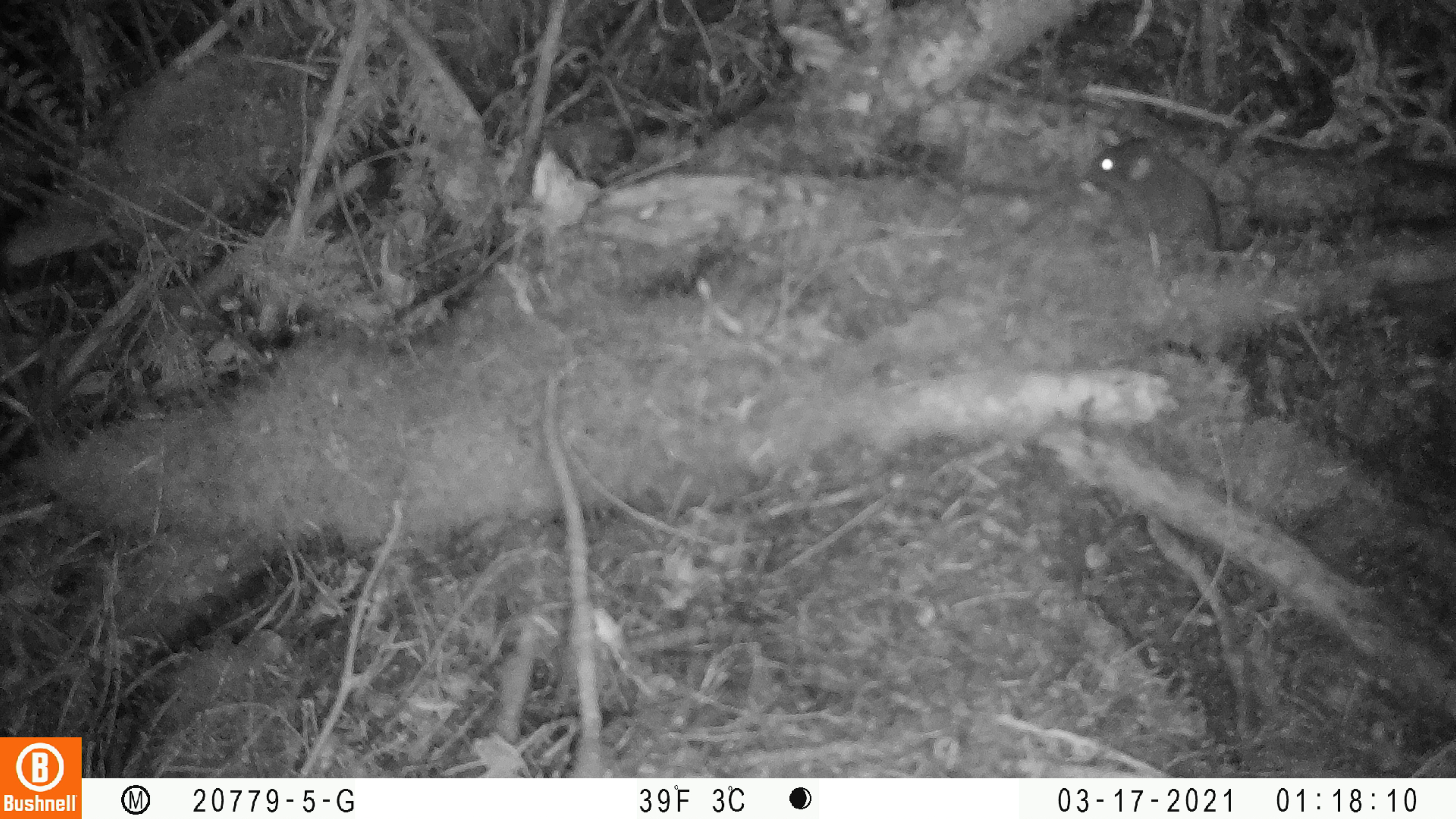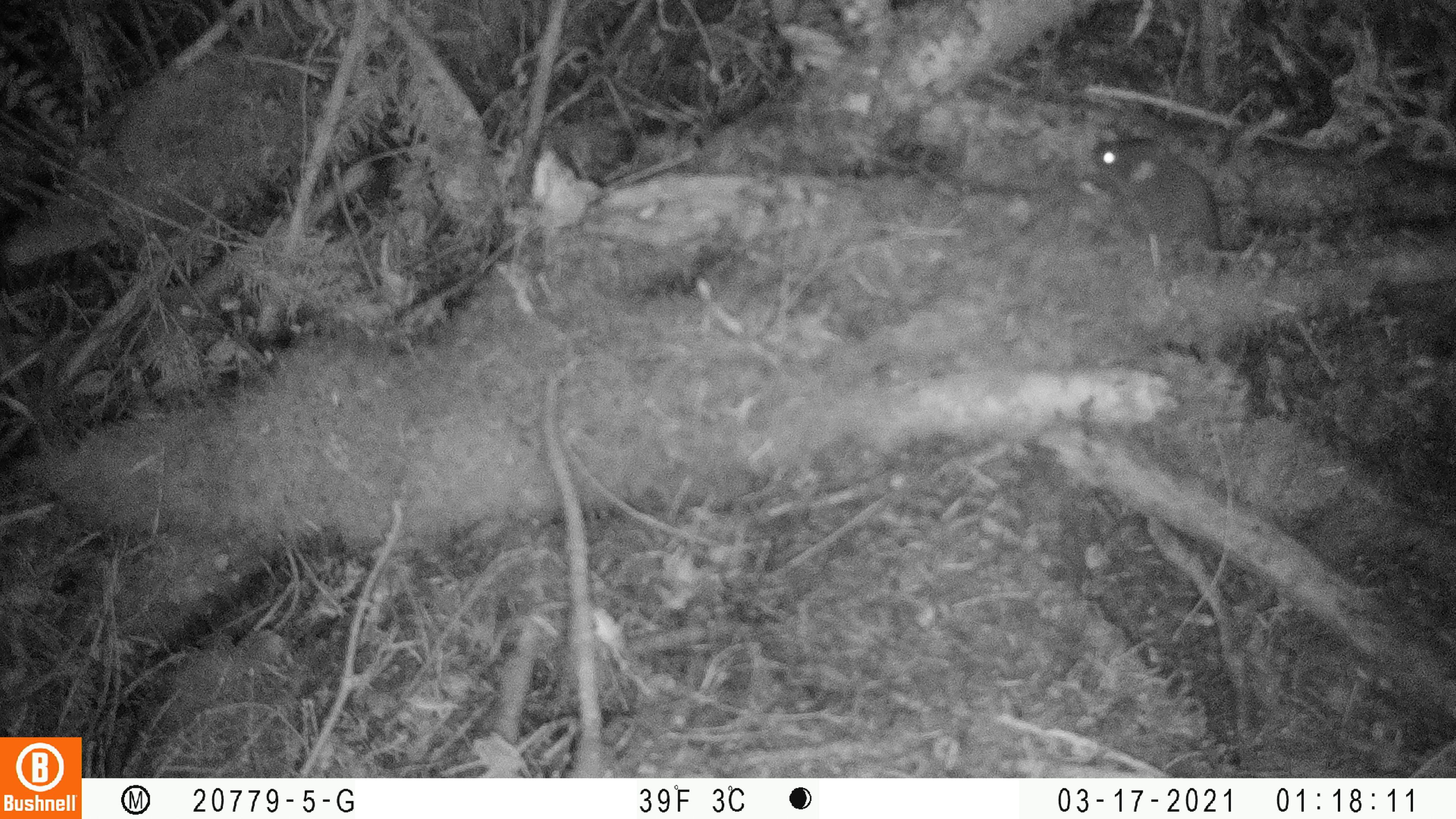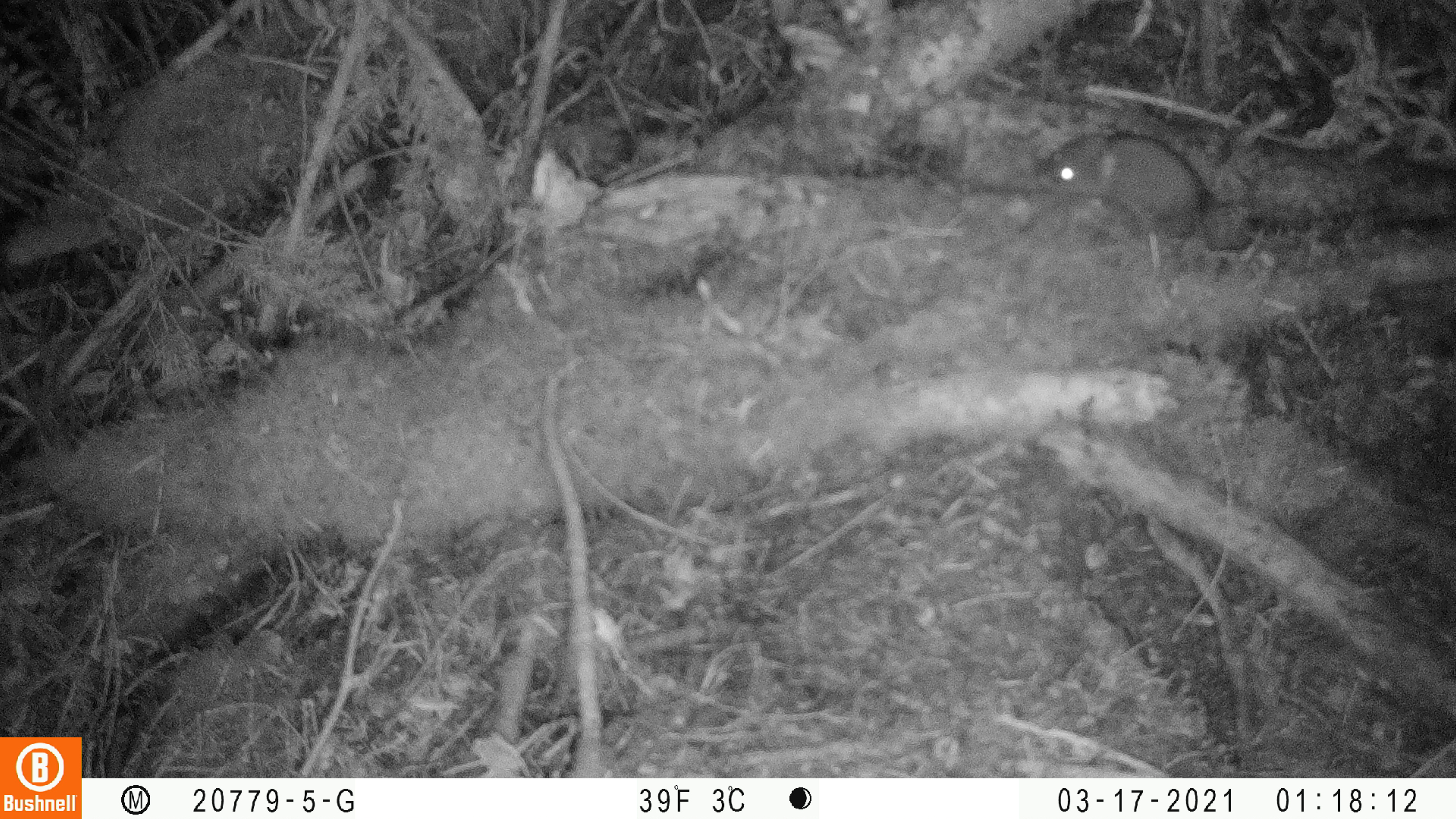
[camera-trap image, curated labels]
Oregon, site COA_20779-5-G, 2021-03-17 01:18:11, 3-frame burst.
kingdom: Animalia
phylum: Chordata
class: Mammalia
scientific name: Mammalia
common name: small mammal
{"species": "small mammal (Mammalia)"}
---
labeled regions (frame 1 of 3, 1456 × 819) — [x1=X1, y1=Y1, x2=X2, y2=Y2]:
small mammal: [x1=1055, y1=119, x2=1292, y2=314]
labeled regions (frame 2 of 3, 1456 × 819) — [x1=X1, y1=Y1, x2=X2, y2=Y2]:
small mammal: [x1=1061, y1=123, x2=1276, y2=320]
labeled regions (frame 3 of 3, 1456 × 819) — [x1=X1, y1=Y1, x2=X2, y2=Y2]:
small mammal: [x1=999, y1=115, x2=1298, y2=296]